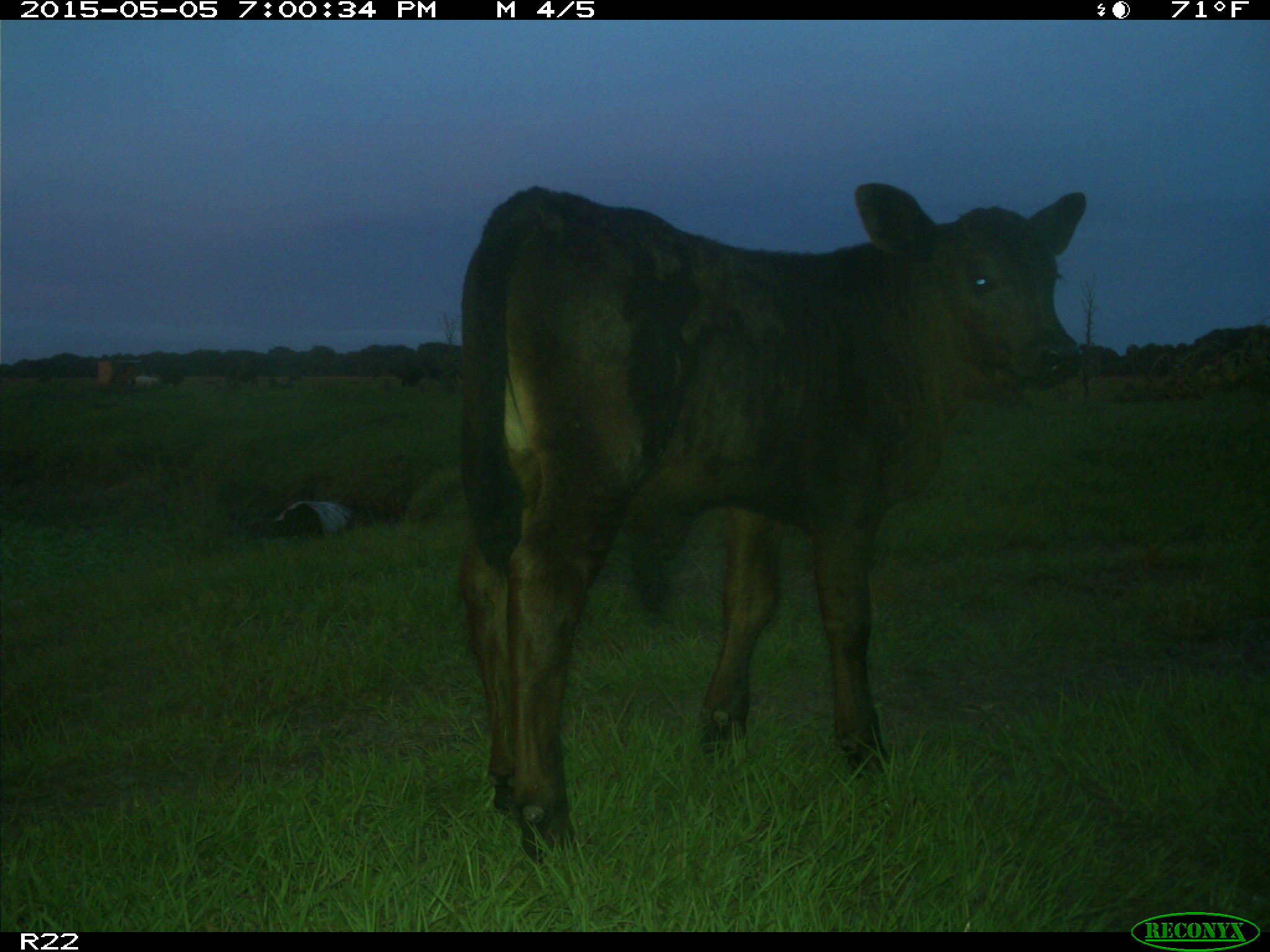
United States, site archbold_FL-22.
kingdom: Animalia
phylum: Chordata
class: Mammalia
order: Artiodactyla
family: Bovidae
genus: Bos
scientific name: Bos taurus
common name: domestic cow